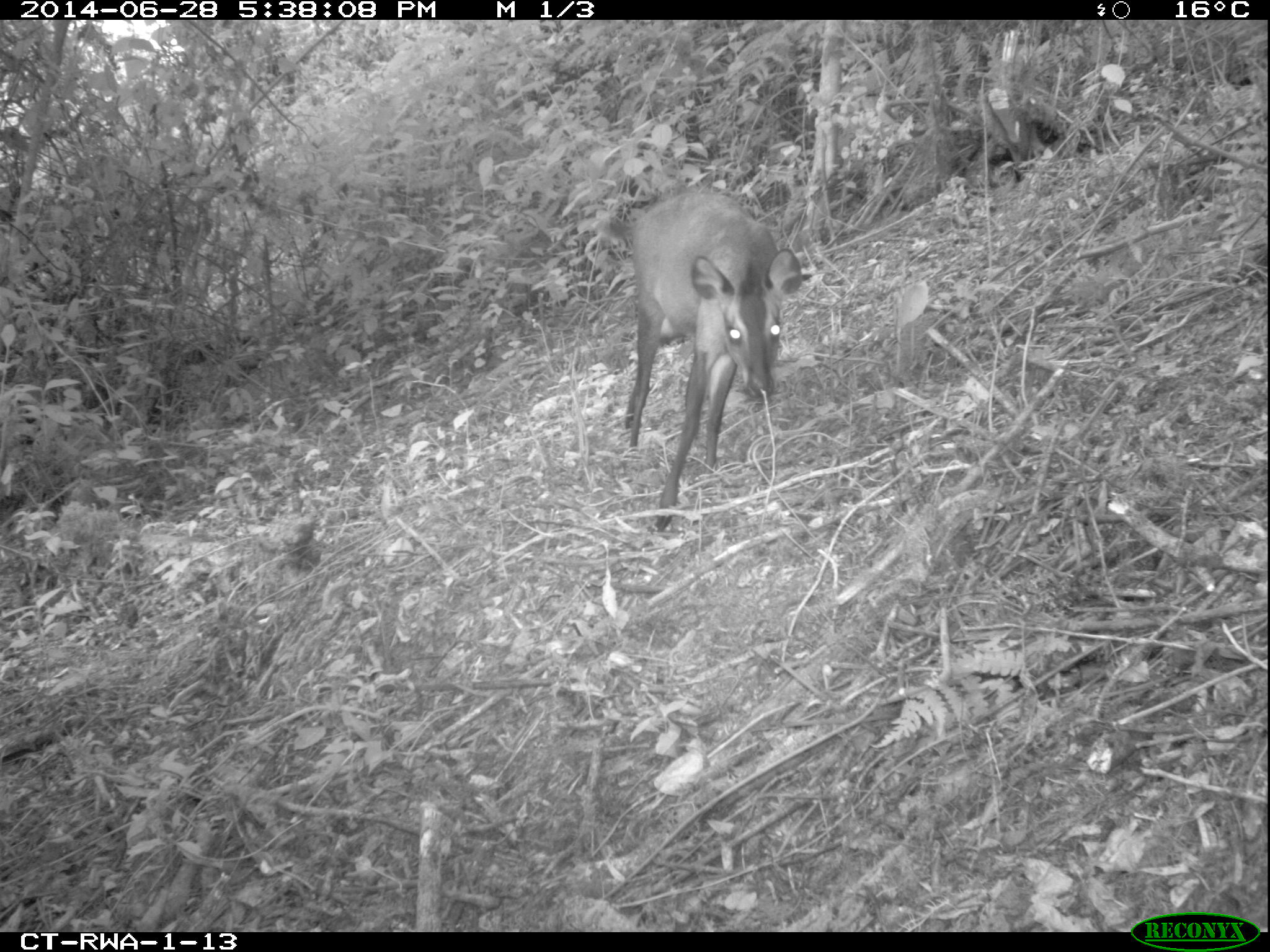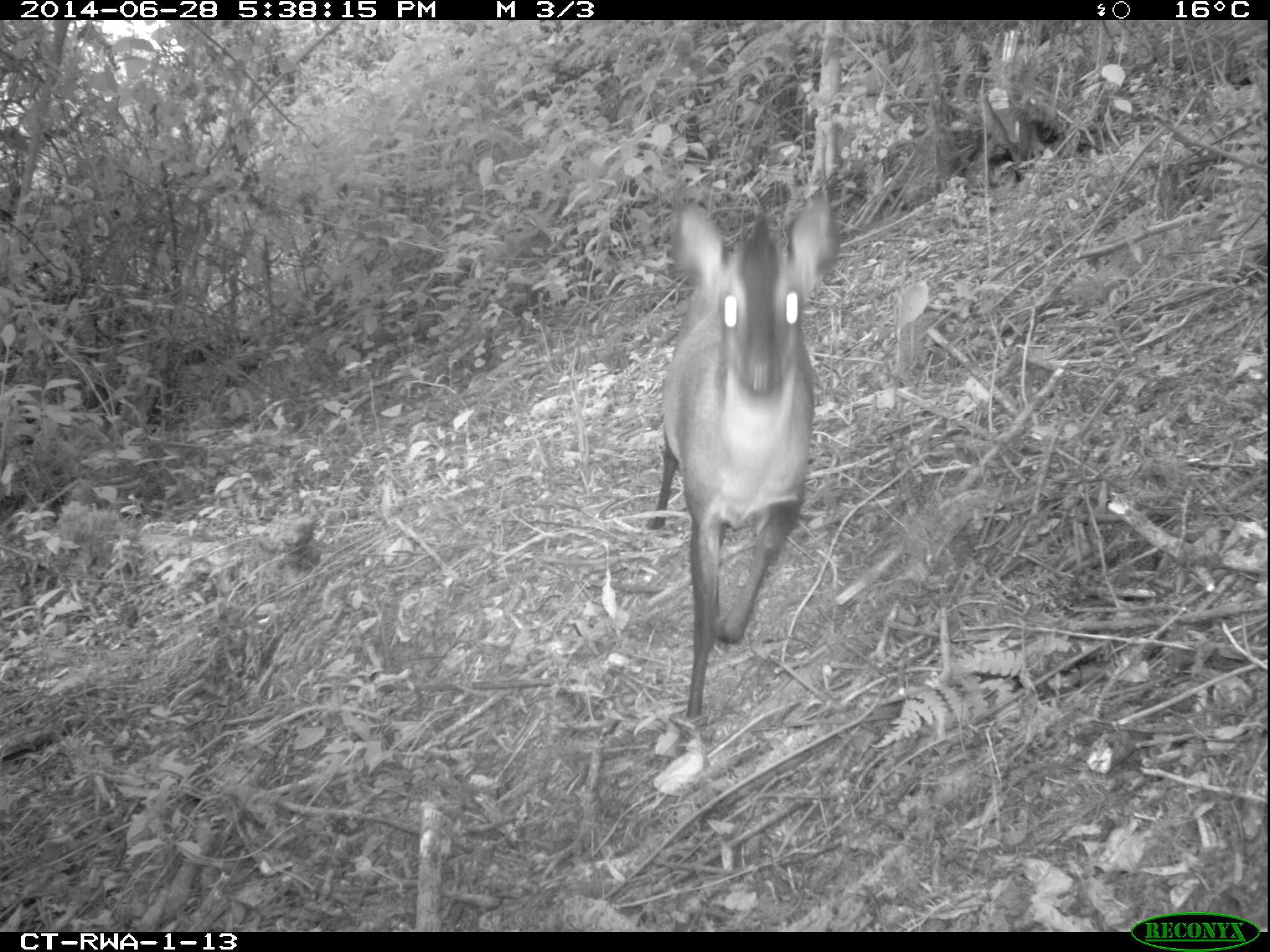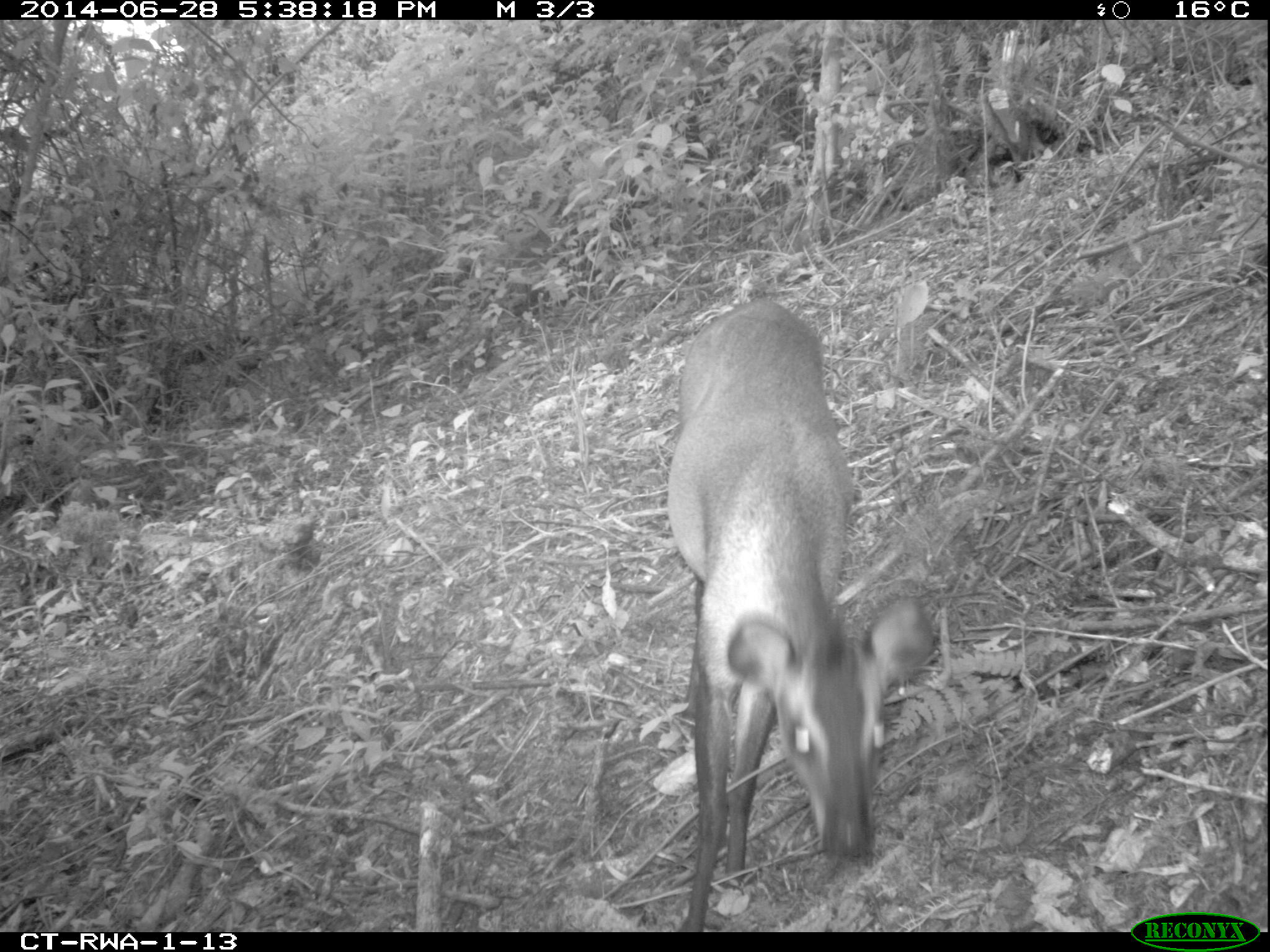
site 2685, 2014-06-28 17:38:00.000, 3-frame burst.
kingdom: Animalia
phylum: Chordata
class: Mammalia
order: Artiodactyla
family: Bovidae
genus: Cephalophus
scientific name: Cephalophus nigrifrons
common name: black-fronted duiker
Cephalophus nigrifrons (black-fronted duiker), count 1.